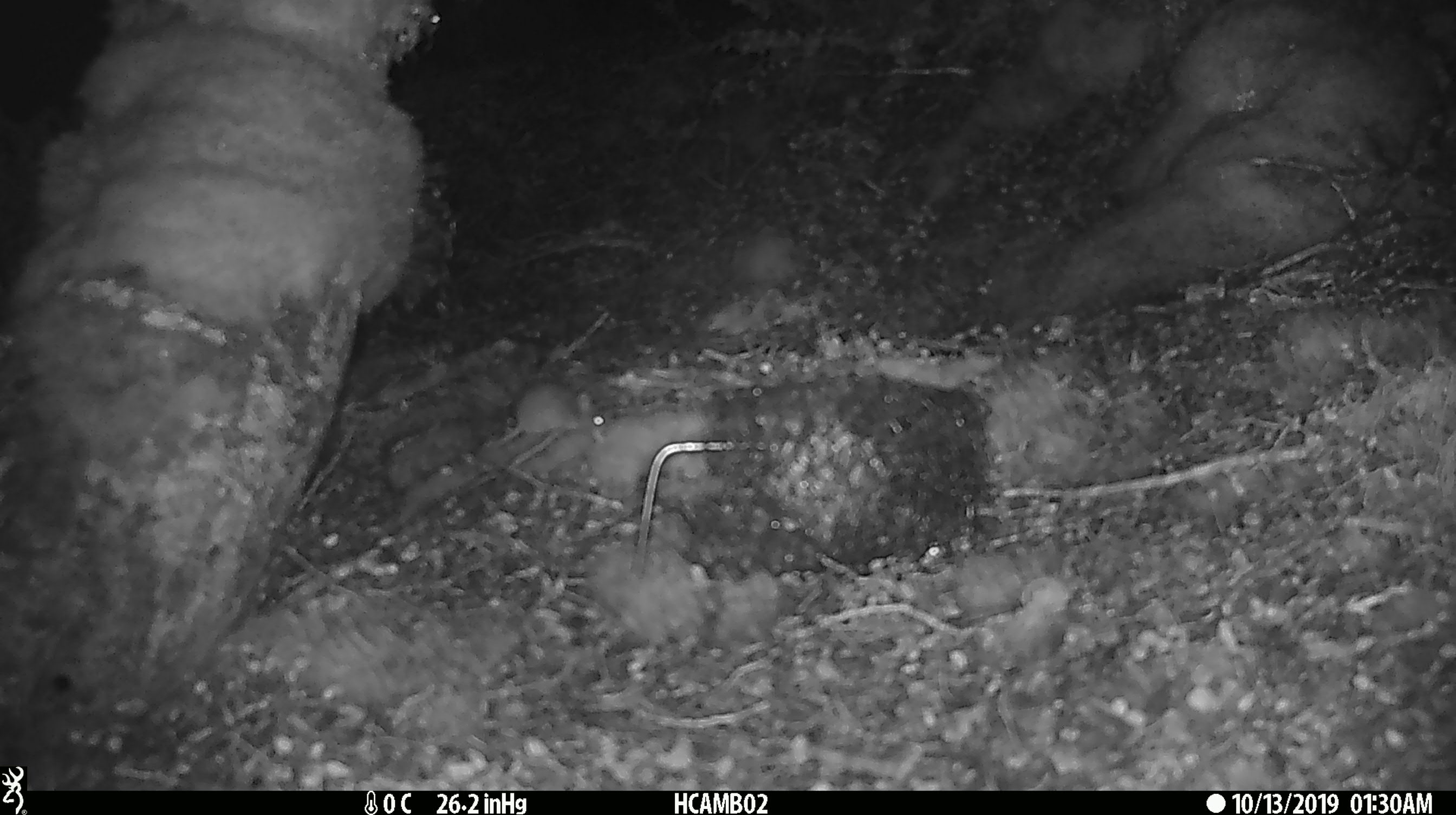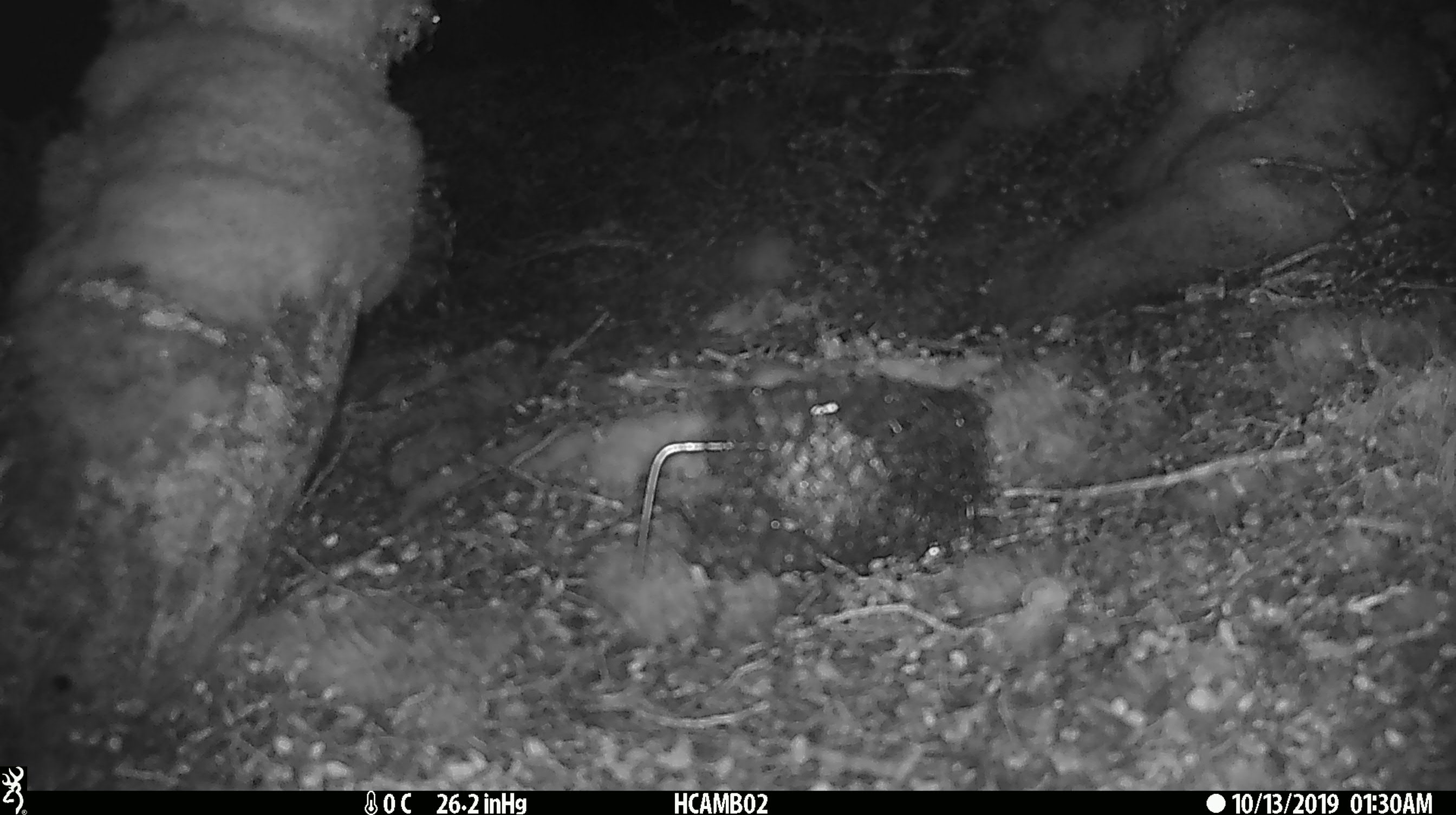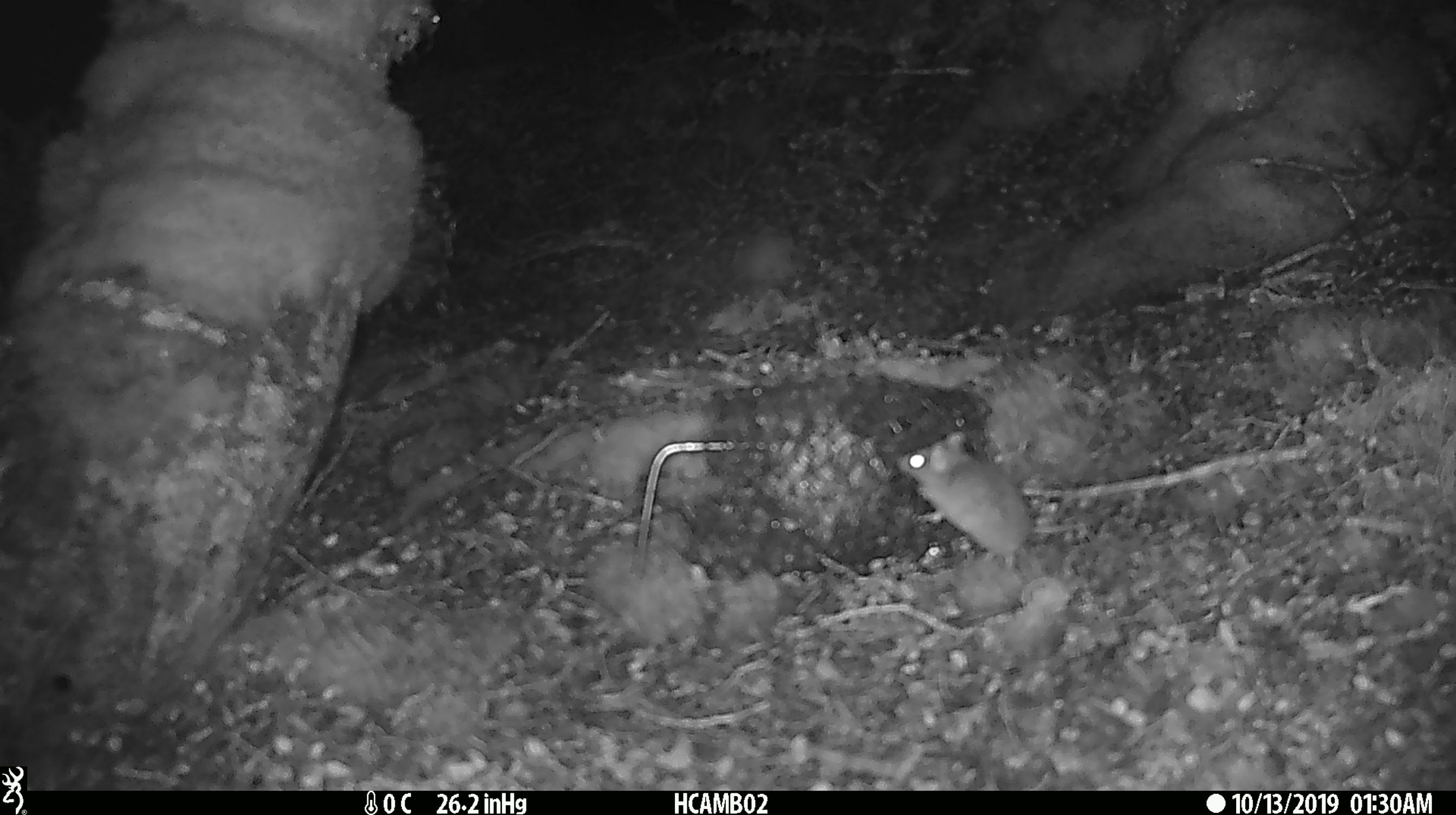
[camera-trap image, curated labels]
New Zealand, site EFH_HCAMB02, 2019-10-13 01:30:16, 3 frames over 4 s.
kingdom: Animalia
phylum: Chordata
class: Mammalia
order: Rodentia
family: Muridae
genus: Mus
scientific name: Mus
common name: mouse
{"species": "mouse (Mus)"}